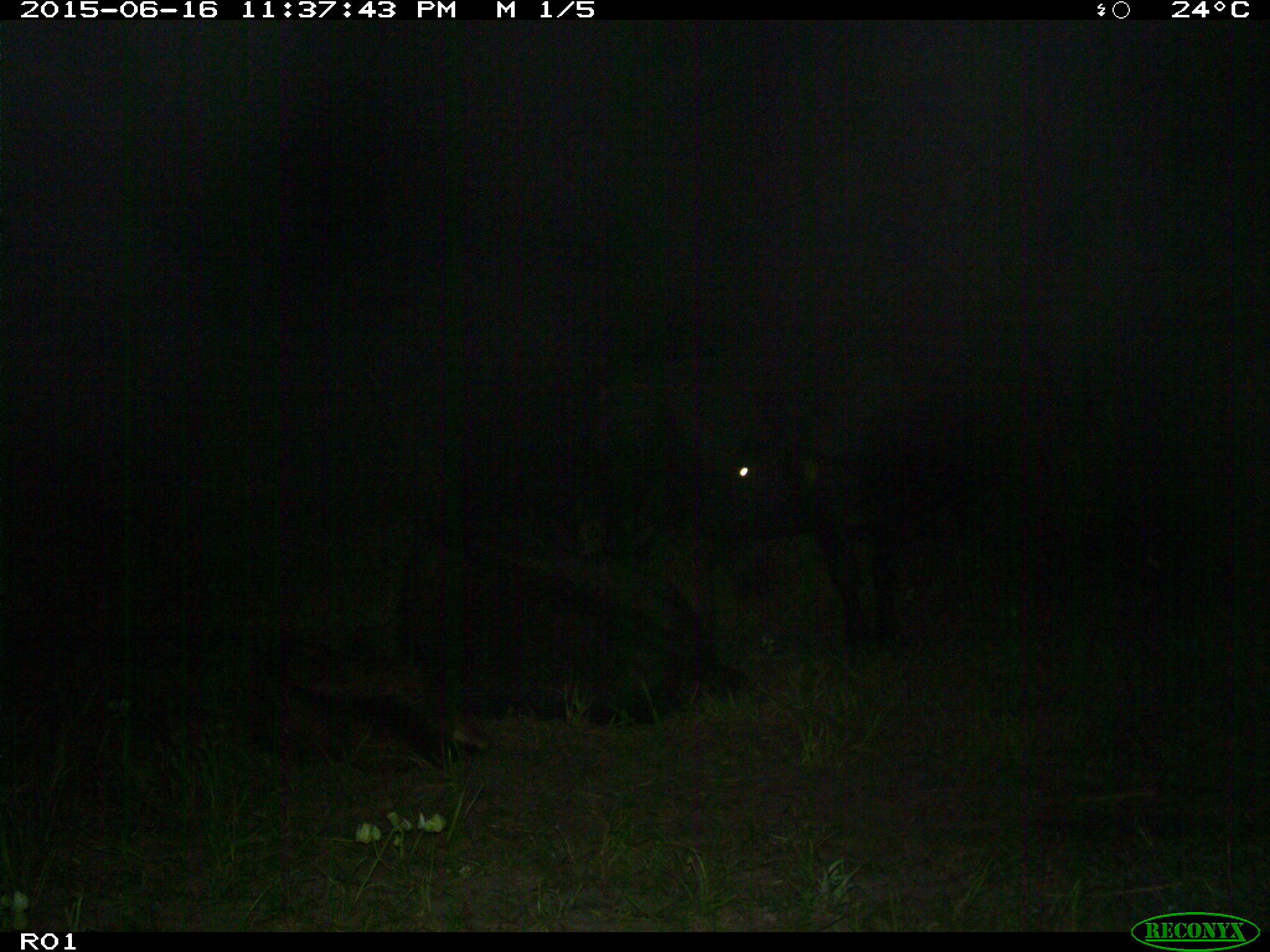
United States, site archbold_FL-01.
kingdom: Animalia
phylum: Chordata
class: Mammalia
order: Artiodactyla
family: Bovidae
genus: Bos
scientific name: Bos taurus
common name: domestic cow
Bos taurus (domestic cow).